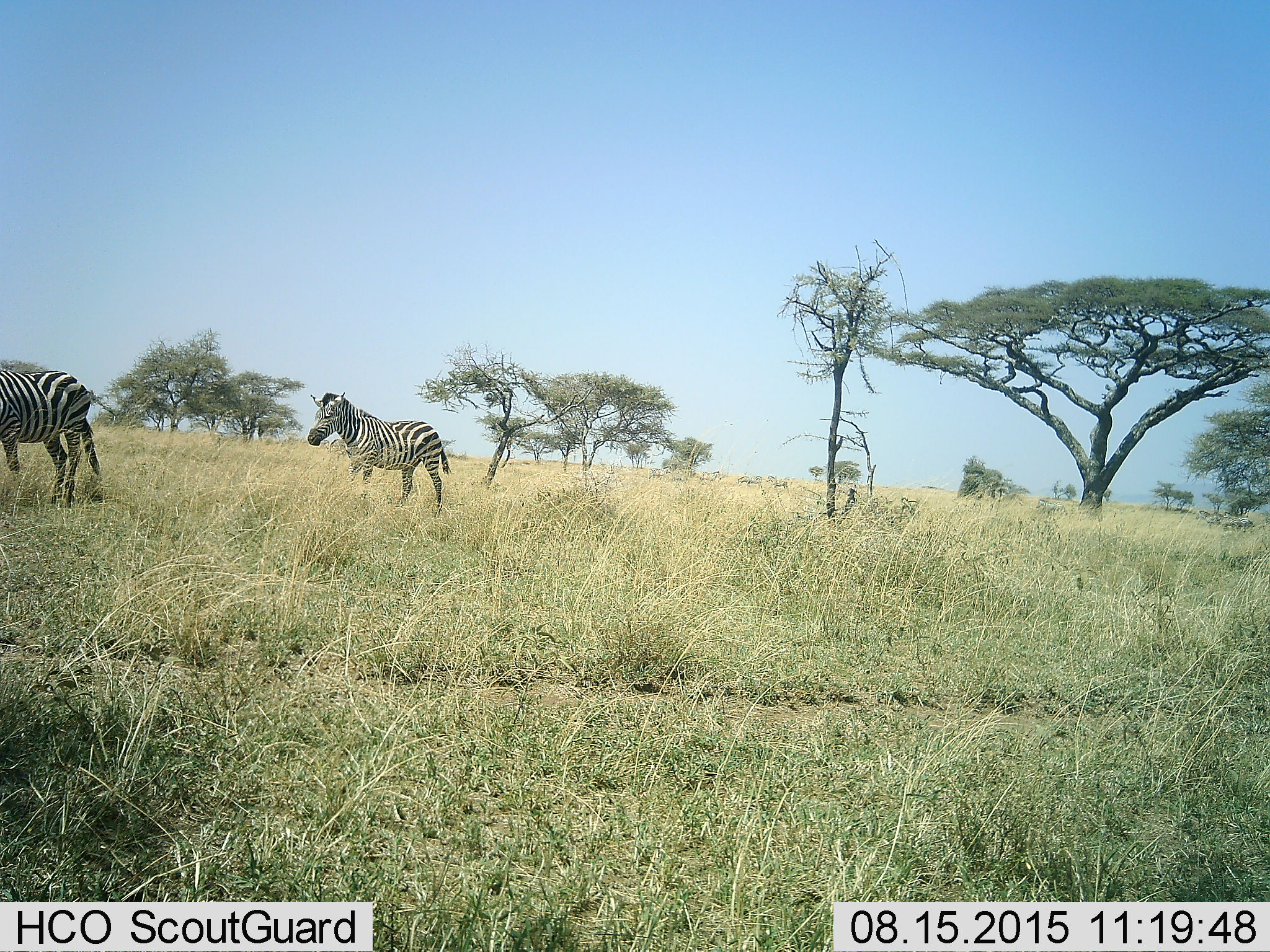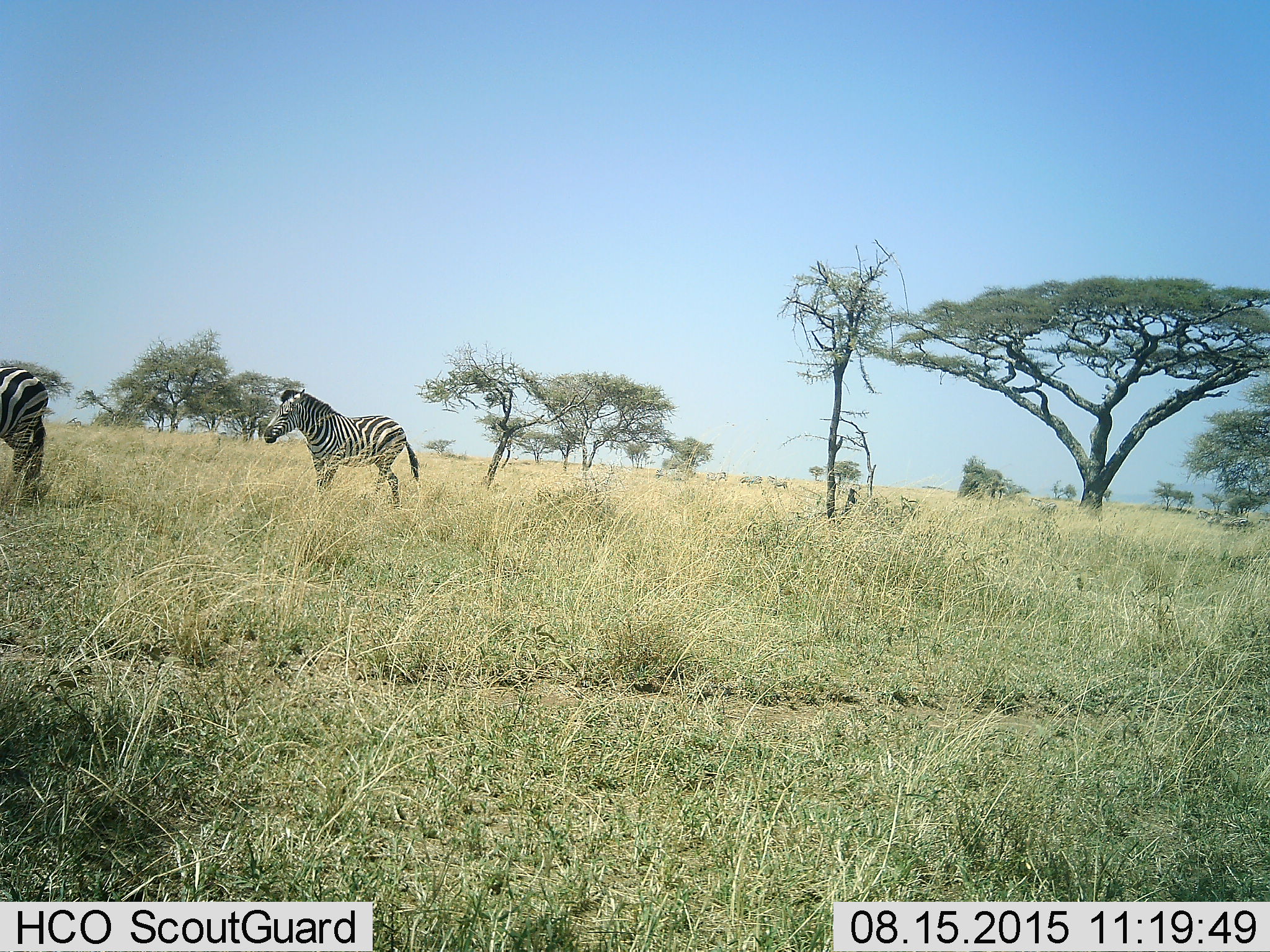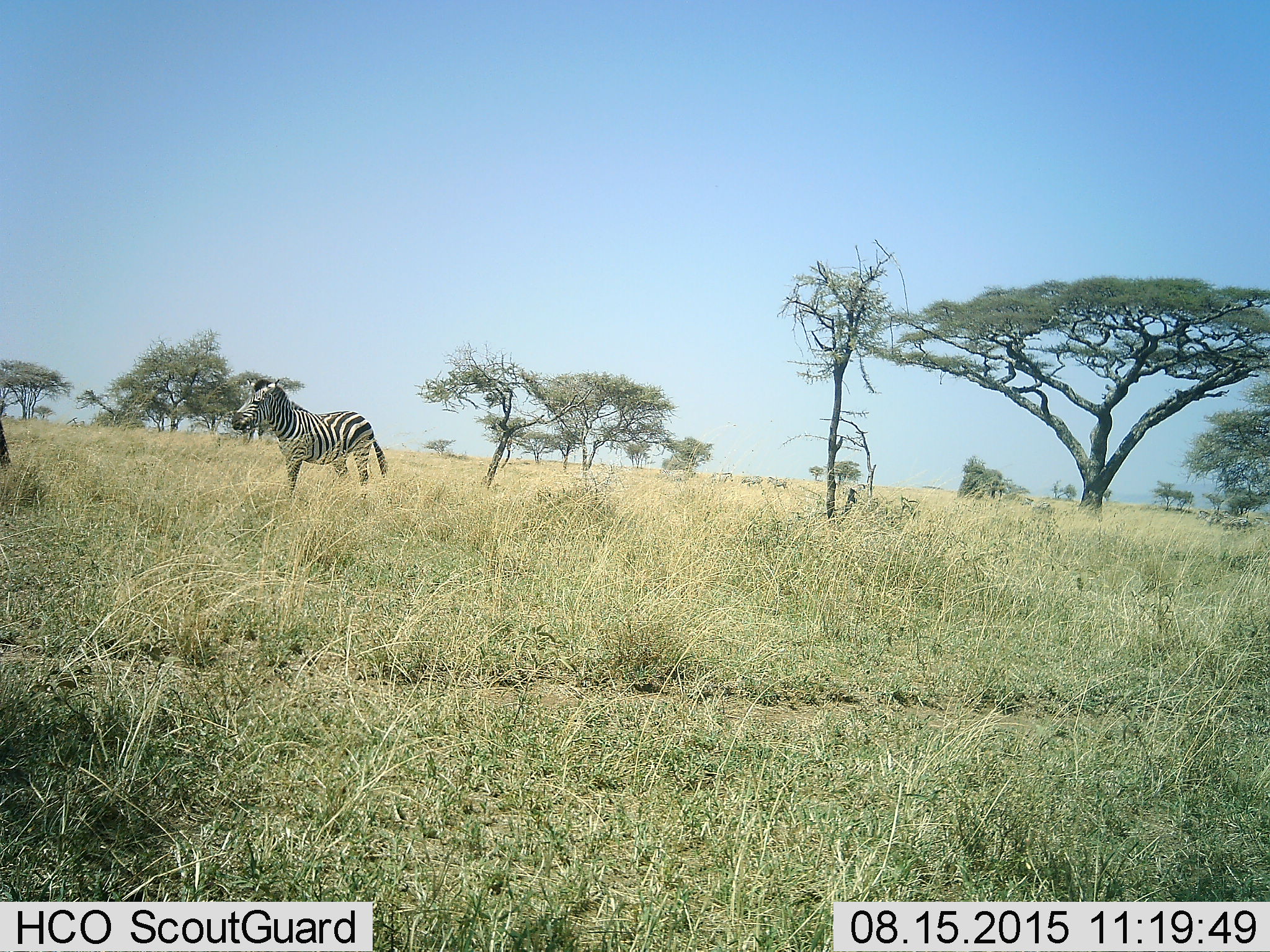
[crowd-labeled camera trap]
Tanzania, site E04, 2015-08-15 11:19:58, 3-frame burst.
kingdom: Animalia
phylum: Chordata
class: Mammalia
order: Perissodactyla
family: Equidae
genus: Equus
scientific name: Equus quagga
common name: plains zebra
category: zebra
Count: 2.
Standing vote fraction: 33%.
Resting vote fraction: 0%.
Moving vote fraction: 100%.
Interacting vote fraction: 6%.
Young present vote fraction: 6%.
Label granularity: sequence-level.